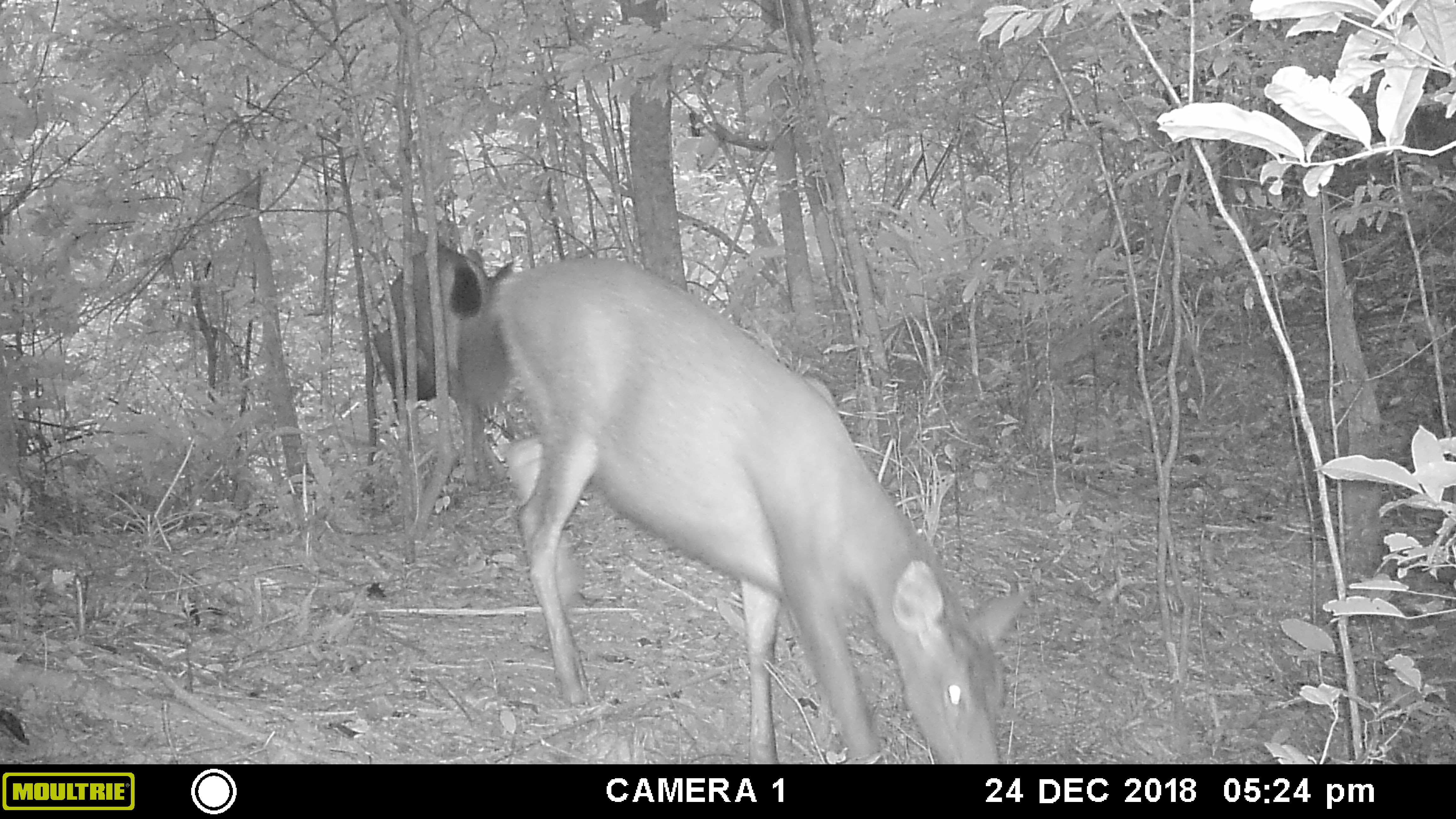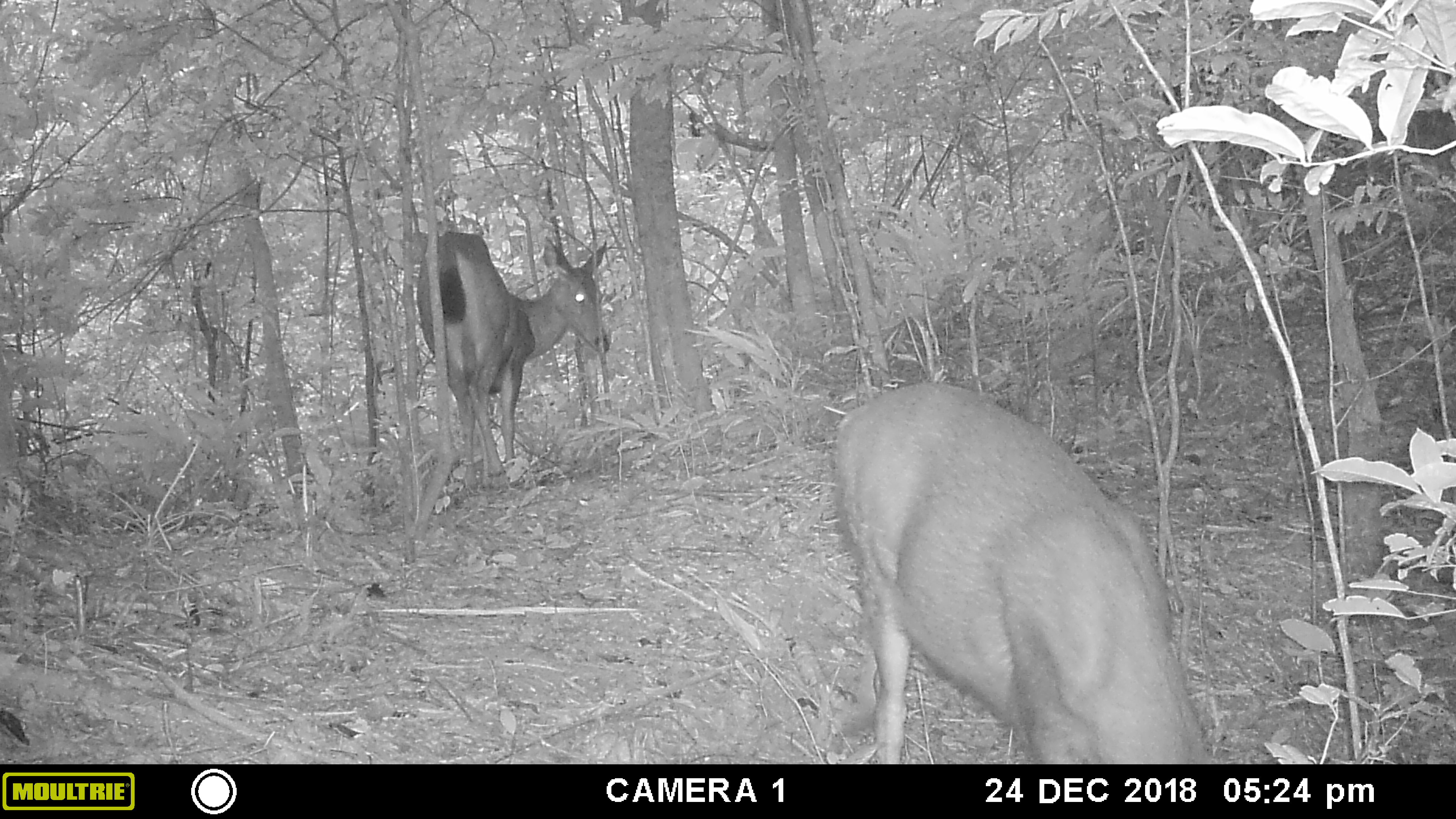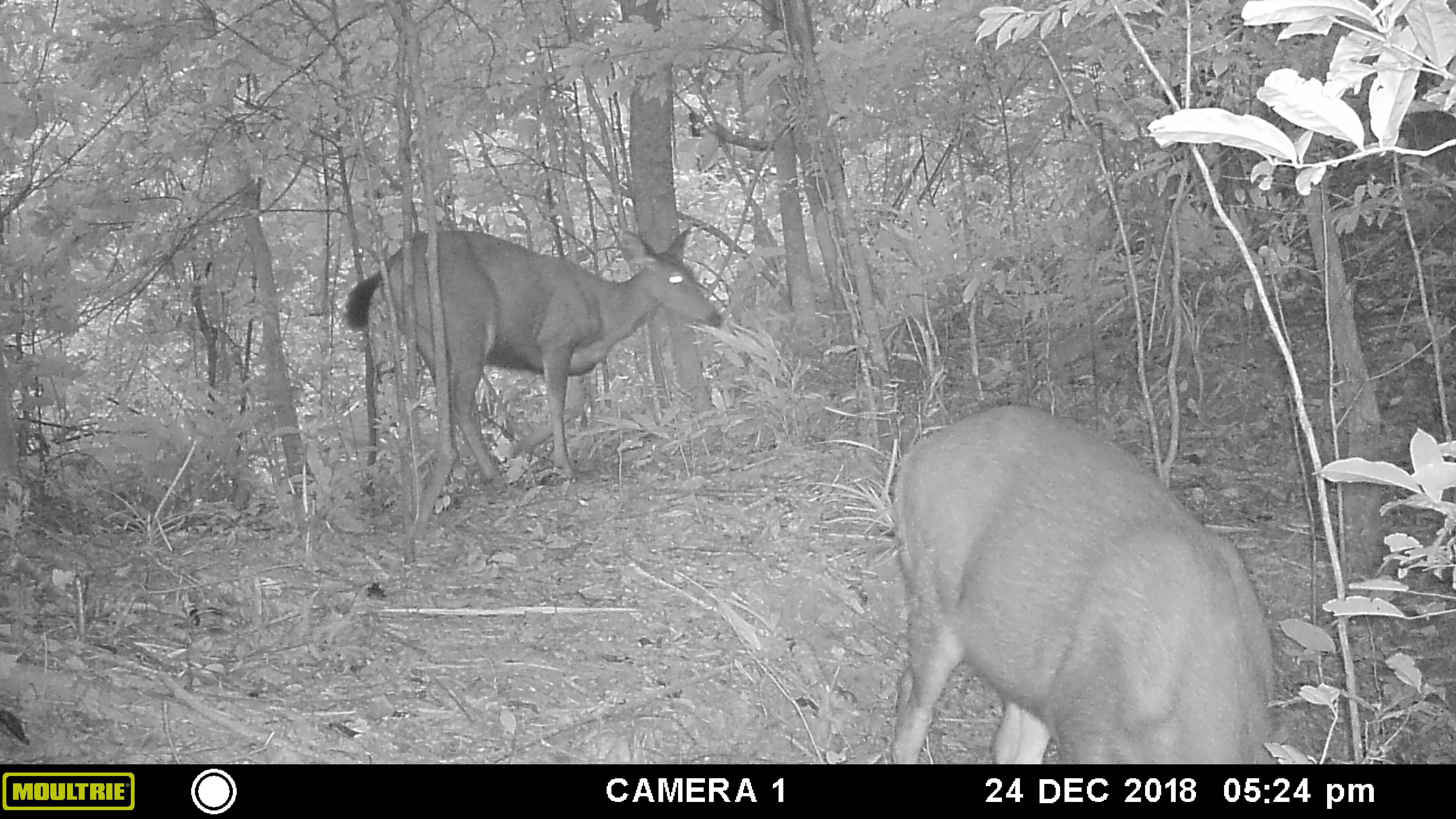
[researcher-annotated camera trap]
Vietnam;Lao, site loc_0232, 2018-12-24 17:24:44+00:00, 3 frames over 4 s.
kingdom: Animalia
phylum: Chordata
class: Mammalia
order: Artiodactyla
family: Cervidae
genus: Rusa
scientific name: Rusa unicolor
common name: sambar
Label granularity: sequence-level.